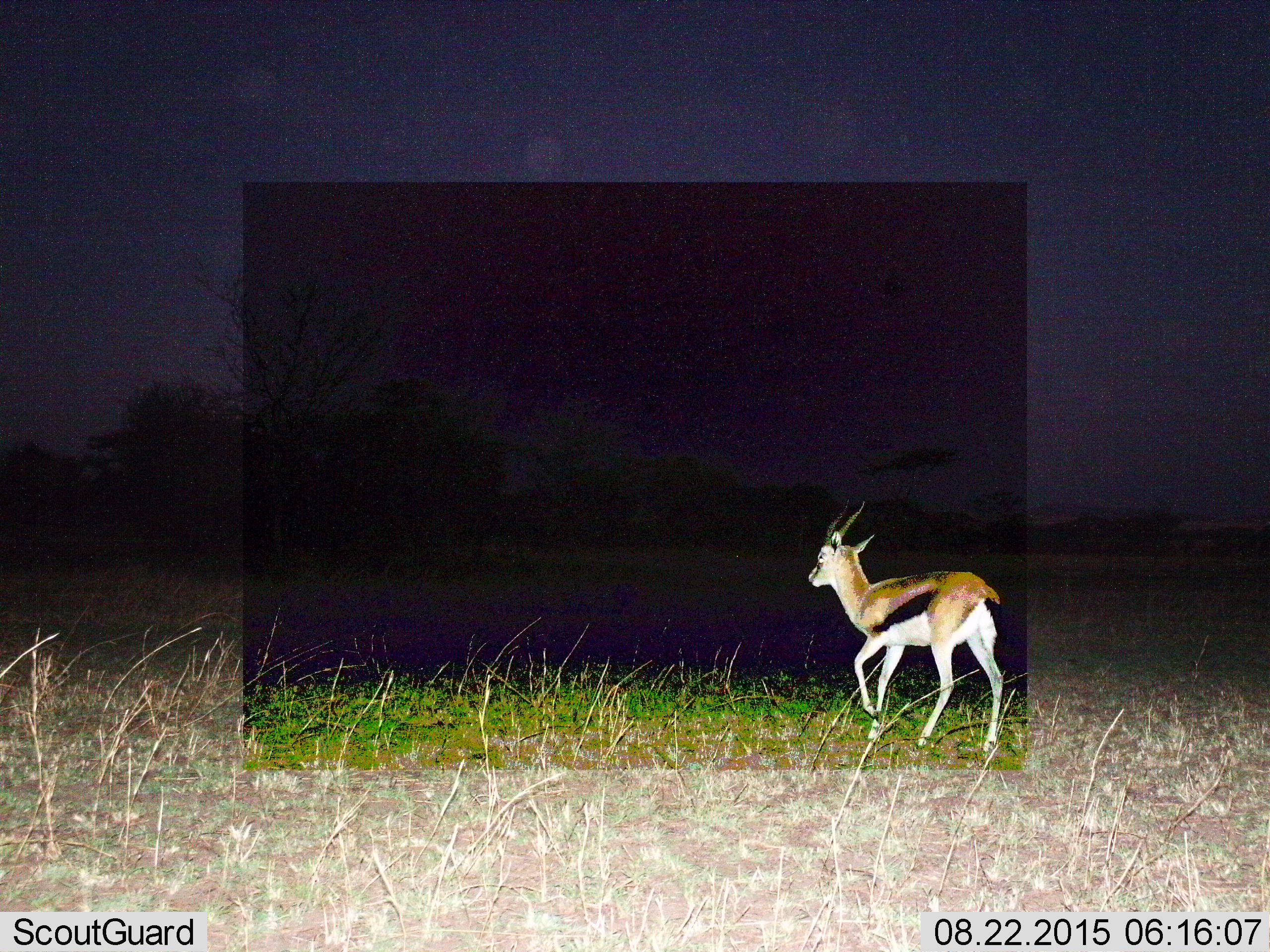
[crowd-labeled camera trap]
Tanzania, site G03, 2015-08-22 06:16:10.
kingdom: Animalia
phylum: Chordata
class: Mammalia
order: Artiodactyla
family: Bovidae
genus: Eudorcas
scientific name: Eudorcas thomsonii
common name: thomson's gazelle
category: gazellethomsons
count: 1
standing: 12%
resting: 0%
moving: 94%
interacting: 0%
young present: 0%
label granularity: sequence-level